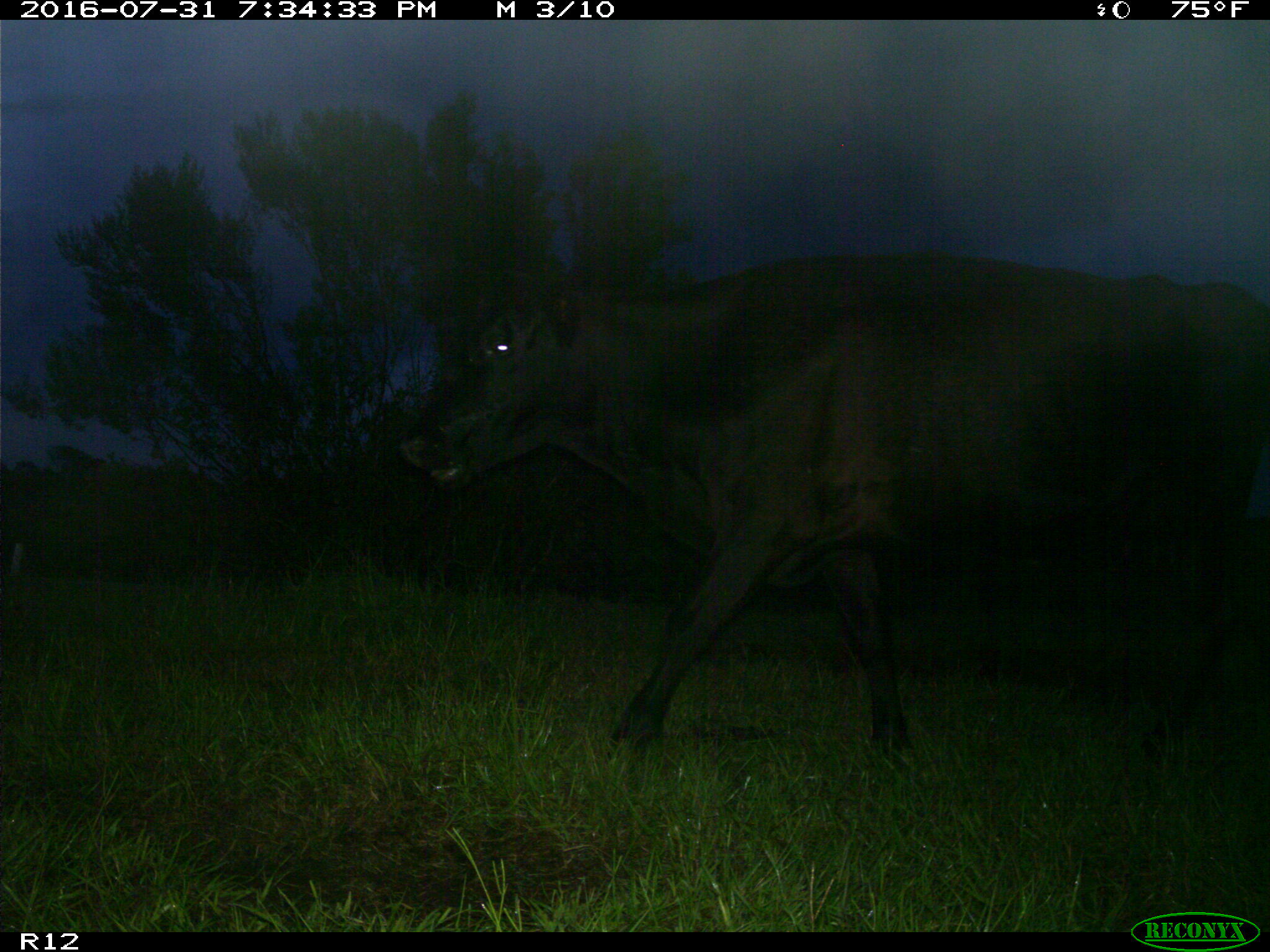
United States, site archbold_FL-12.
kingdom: Animalia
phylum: Chordata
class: Mammalia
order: Artiodactyla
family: Bovidae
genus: Bos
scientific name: Bos taurus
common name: domestic cow